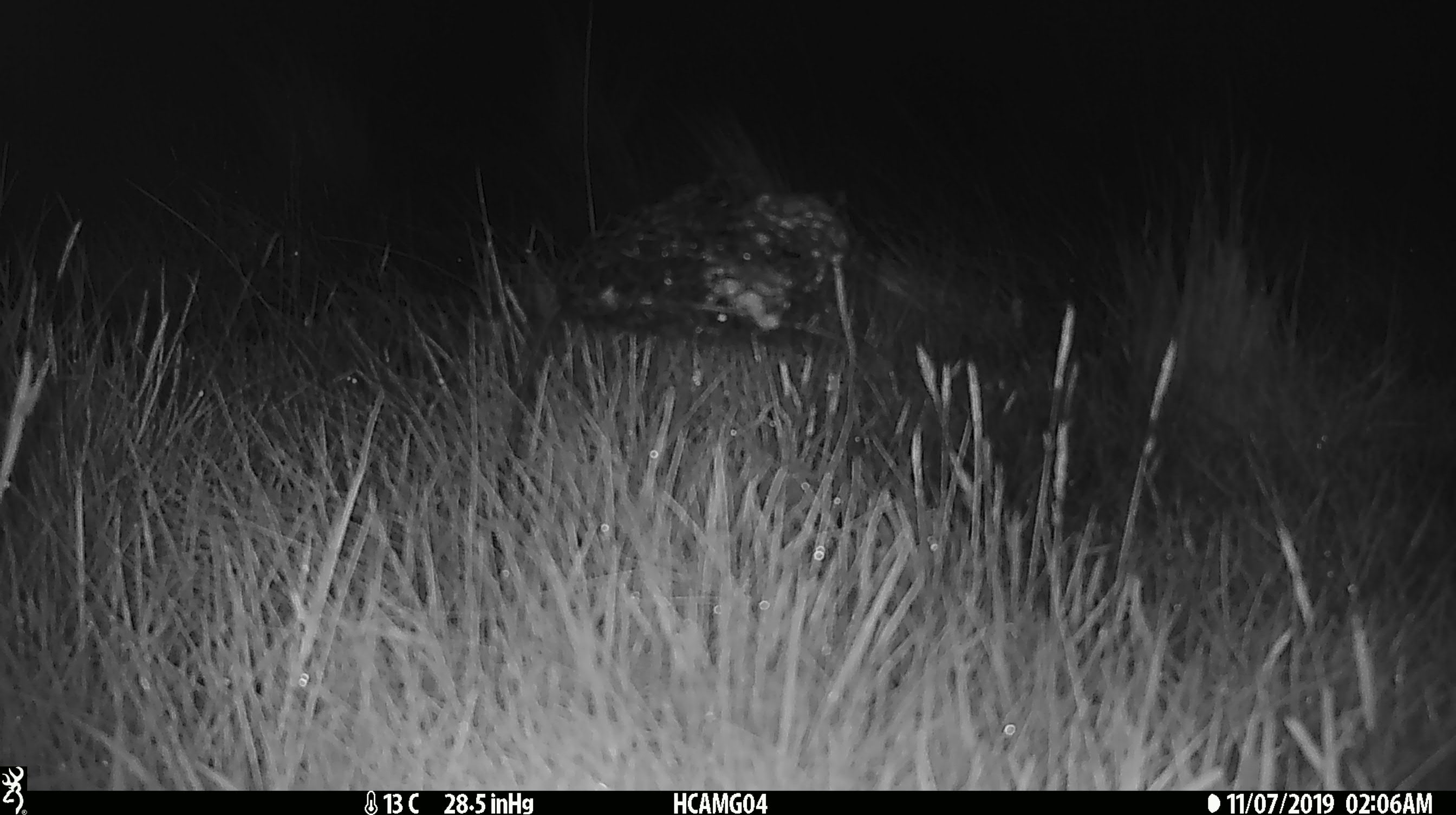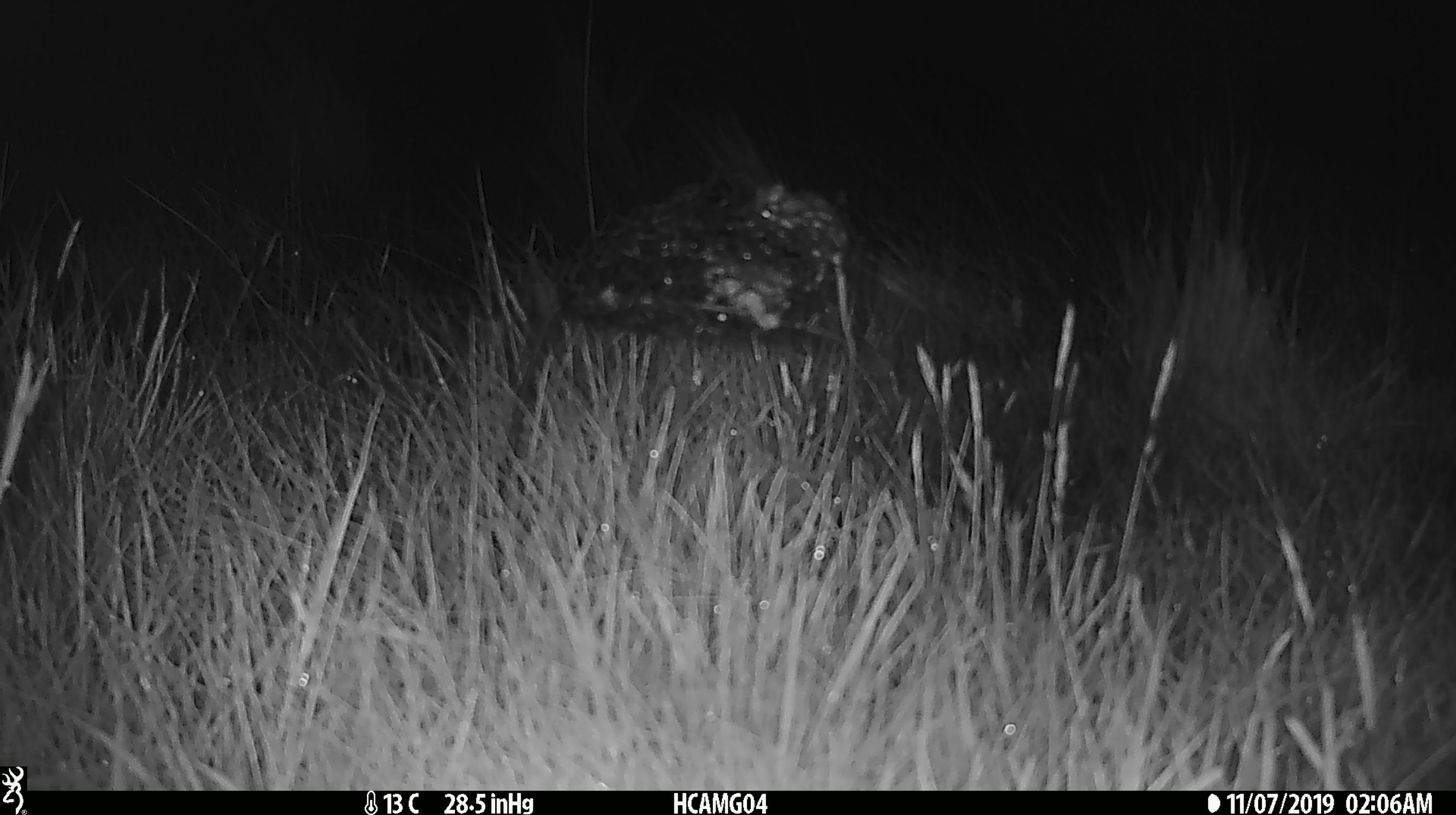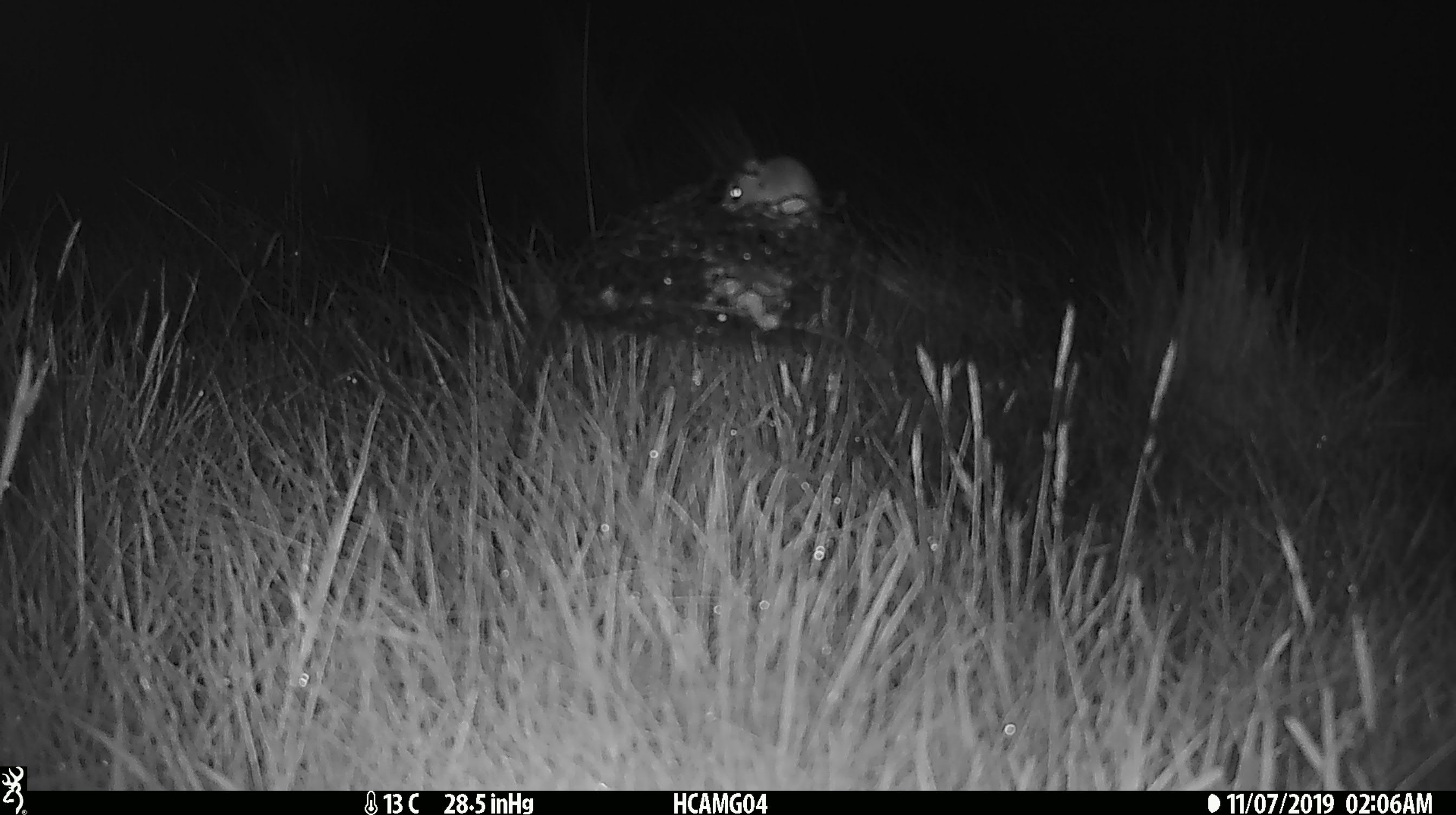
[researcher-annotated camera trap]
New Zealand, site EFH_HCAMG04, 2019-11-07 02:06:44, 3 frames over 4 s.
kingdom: Animalia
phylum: Chordata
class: Mammalia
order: Rodentia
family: Muridae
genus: Mus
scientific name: Mus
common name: mouse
Mouse (Mus).